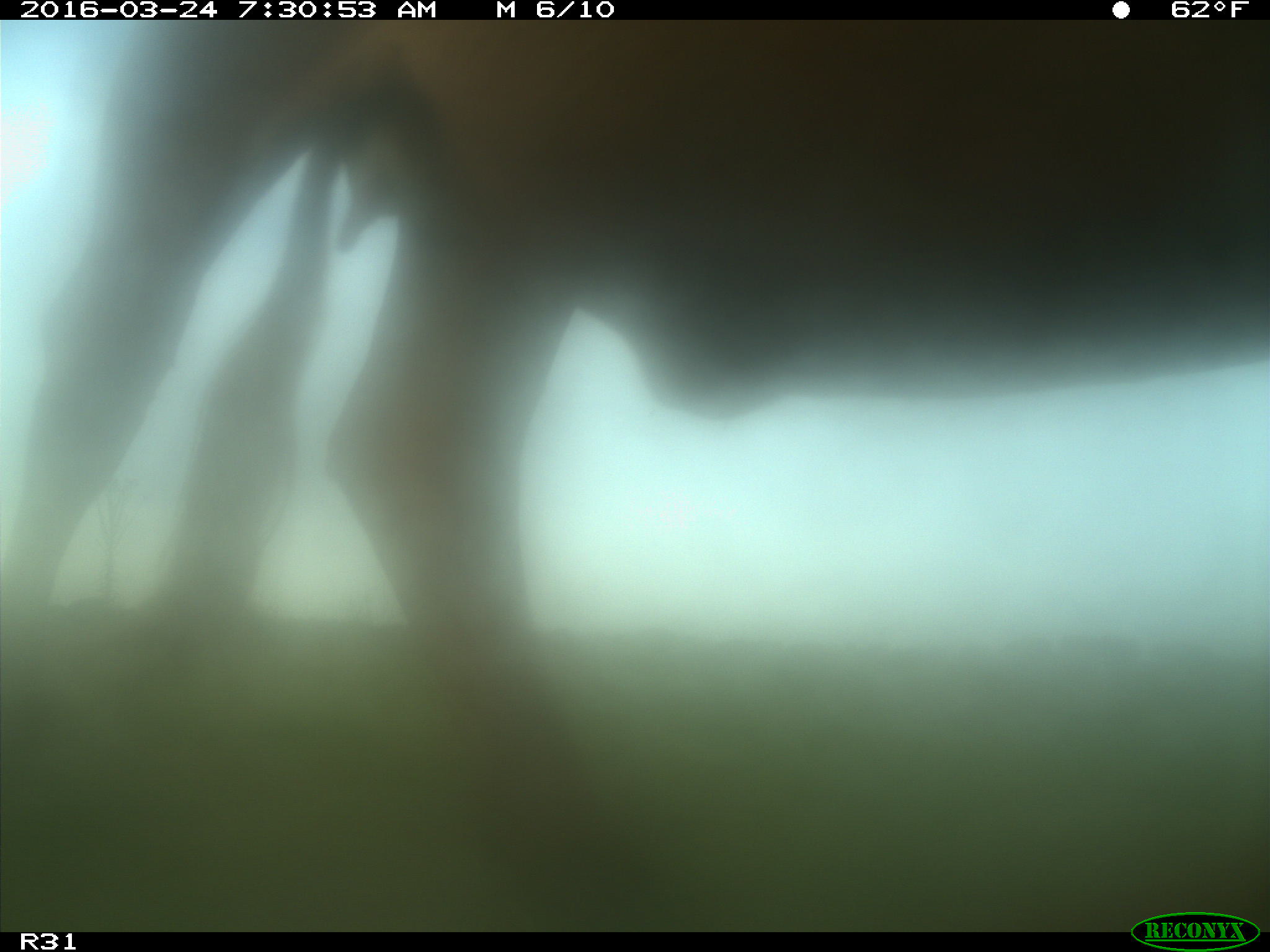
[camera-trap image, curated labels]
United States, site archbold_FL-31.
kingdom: Animalia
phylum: Chordata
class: Mammalia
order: Artiodactyla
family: Bovidae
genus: Bos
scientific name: Bos taurus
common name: domestic cow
Bos taurus (domestic cow).